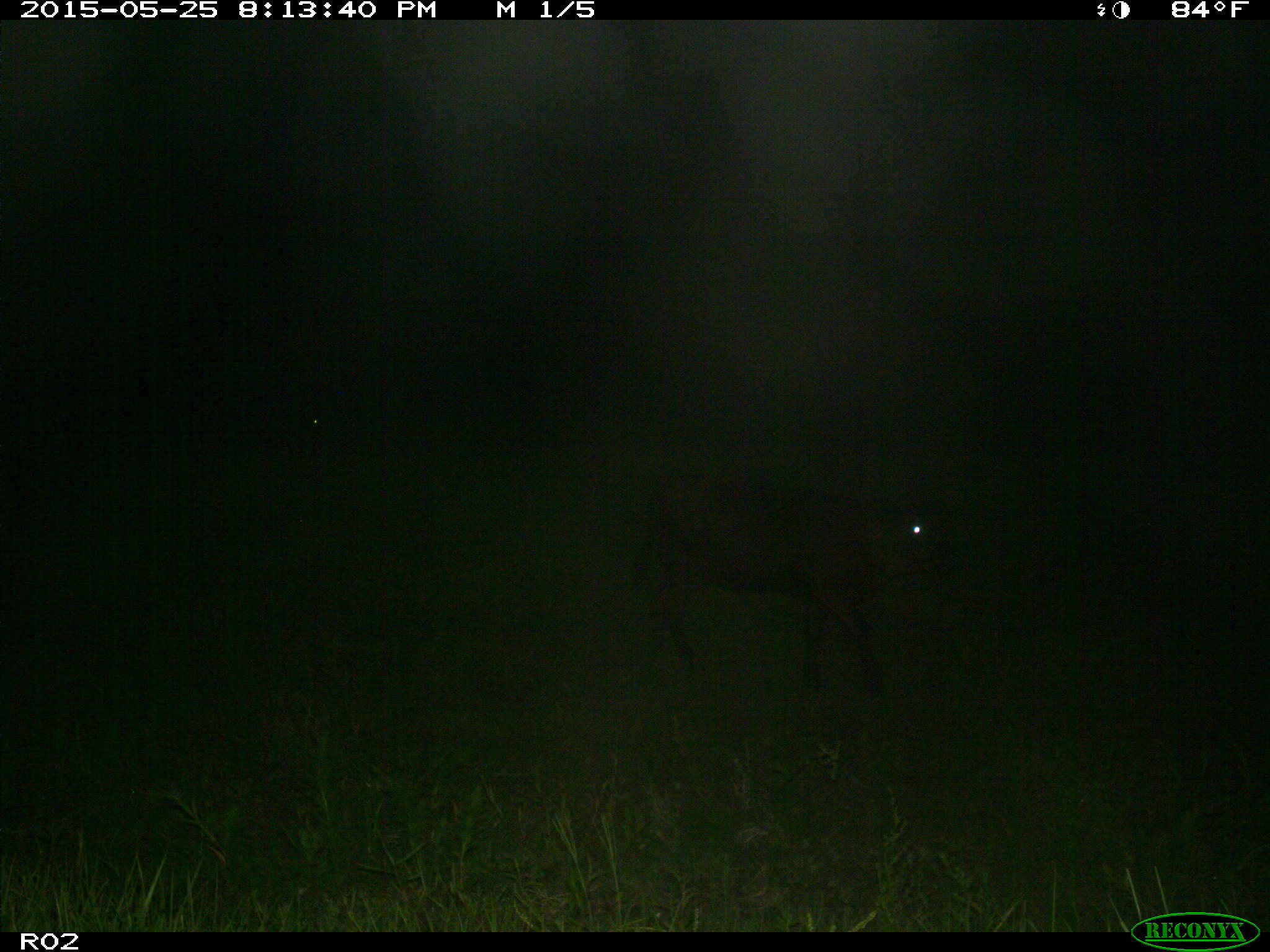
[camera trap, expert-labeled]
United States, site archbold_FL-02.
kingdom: Animalia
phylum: Chordata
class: Mammalia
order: Artiodactyla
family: Bovidae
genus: Bos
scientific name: Bos taurus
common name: domestic cow